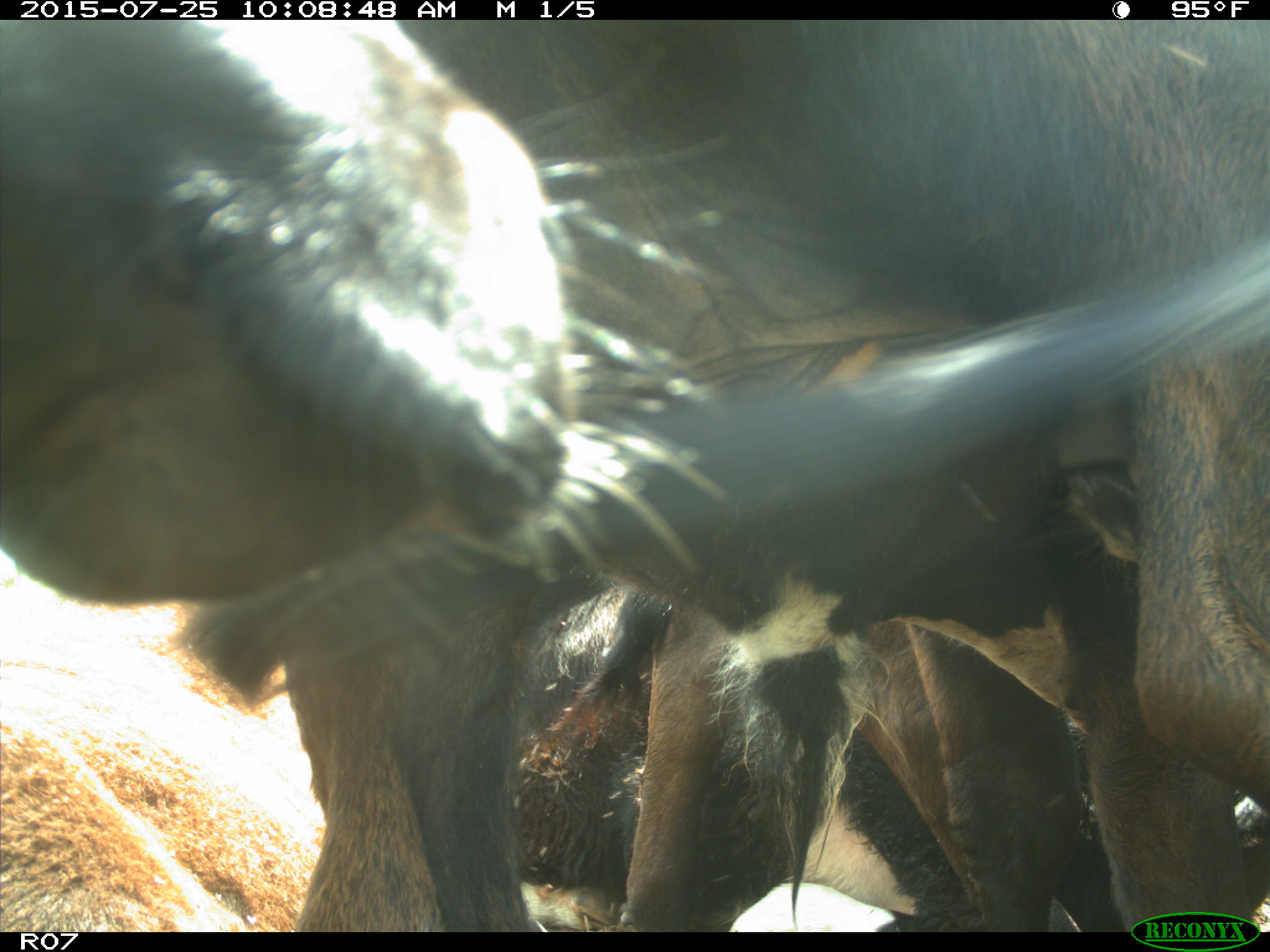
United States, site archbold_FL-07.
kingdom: Animalia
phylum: Chordata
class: Mammalia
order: Artiodactyla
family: Bovidae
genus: Bos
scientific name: Bos taurus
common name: domestic cow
Bos taurus (domestic cow).